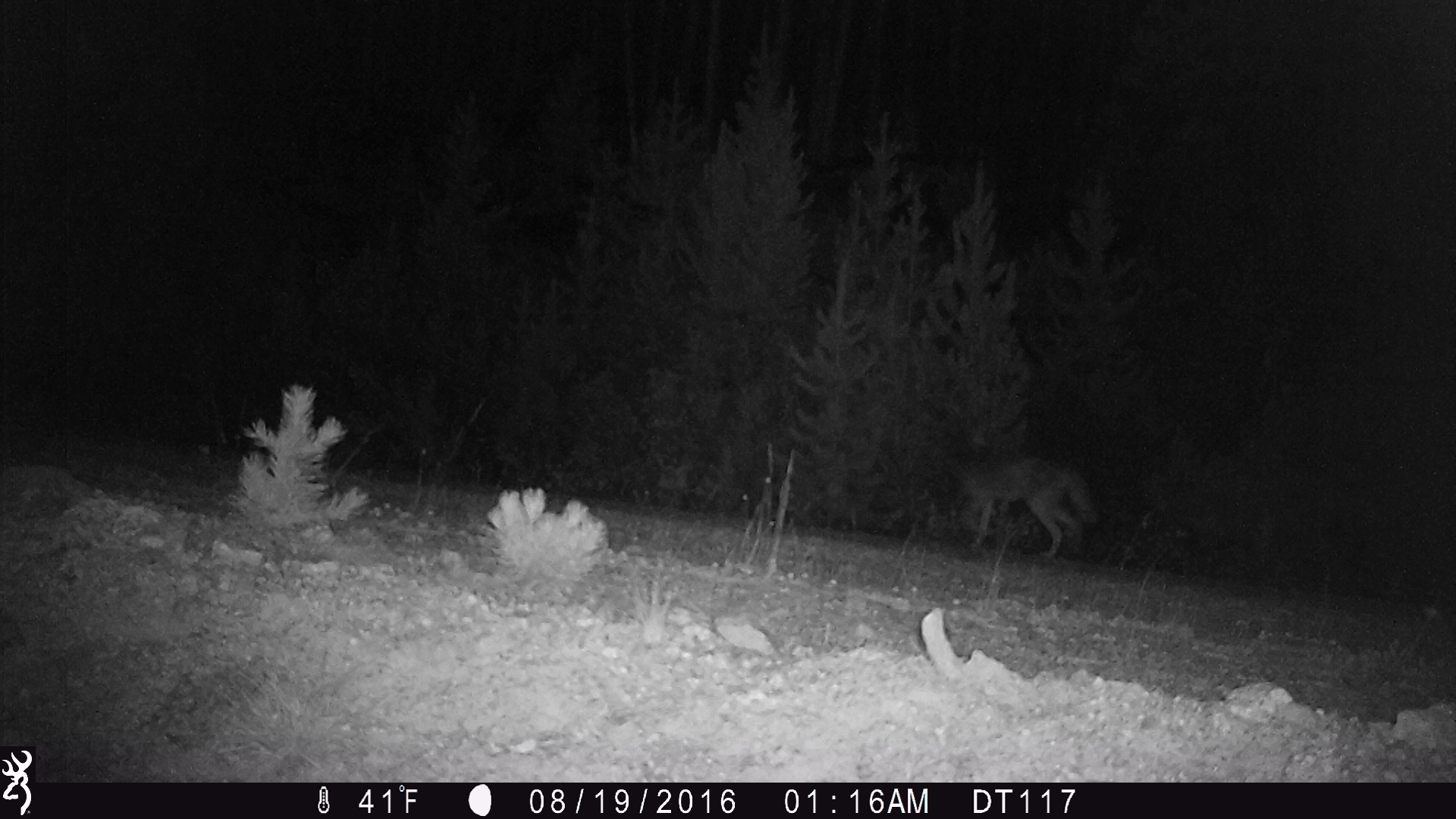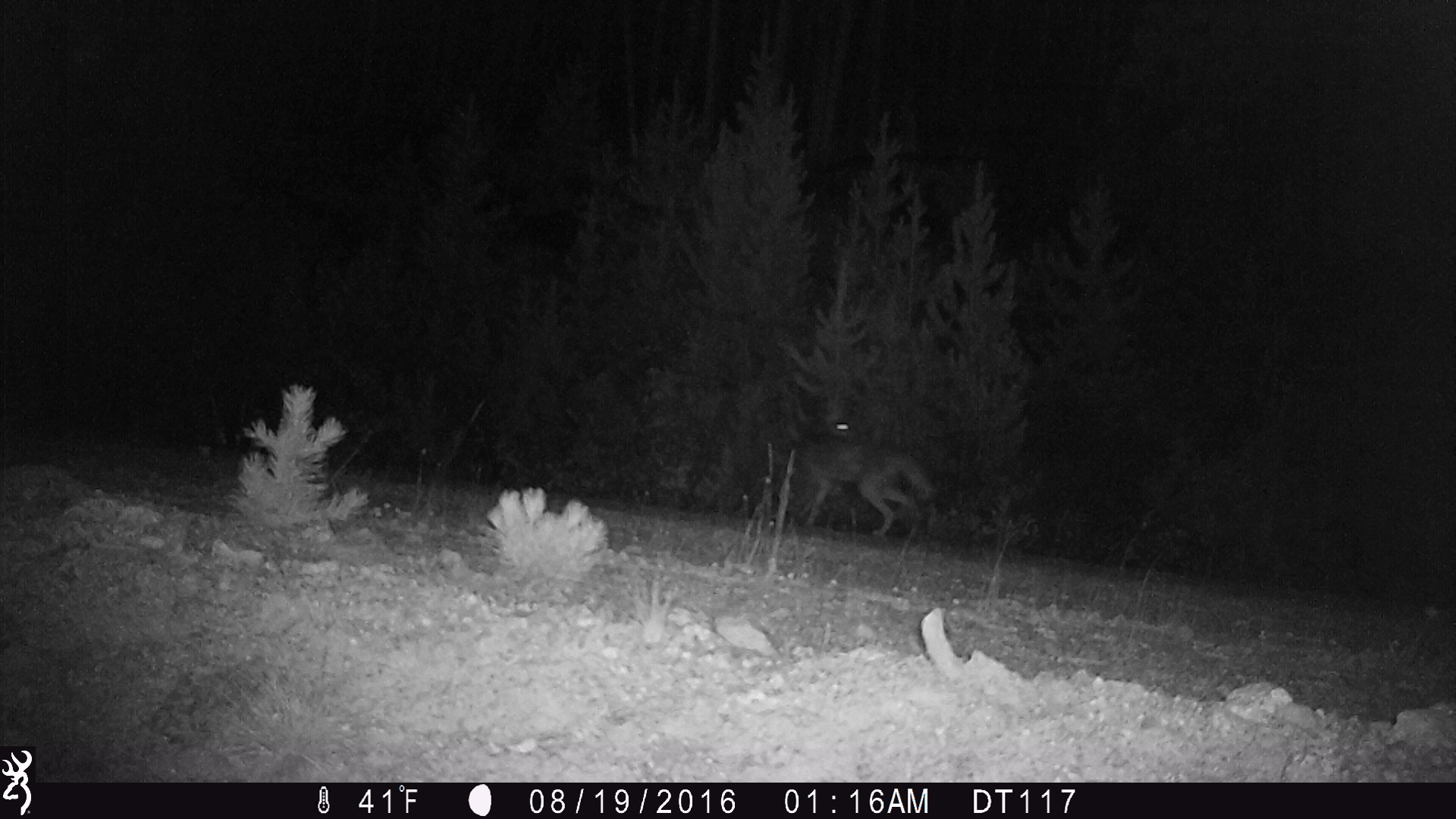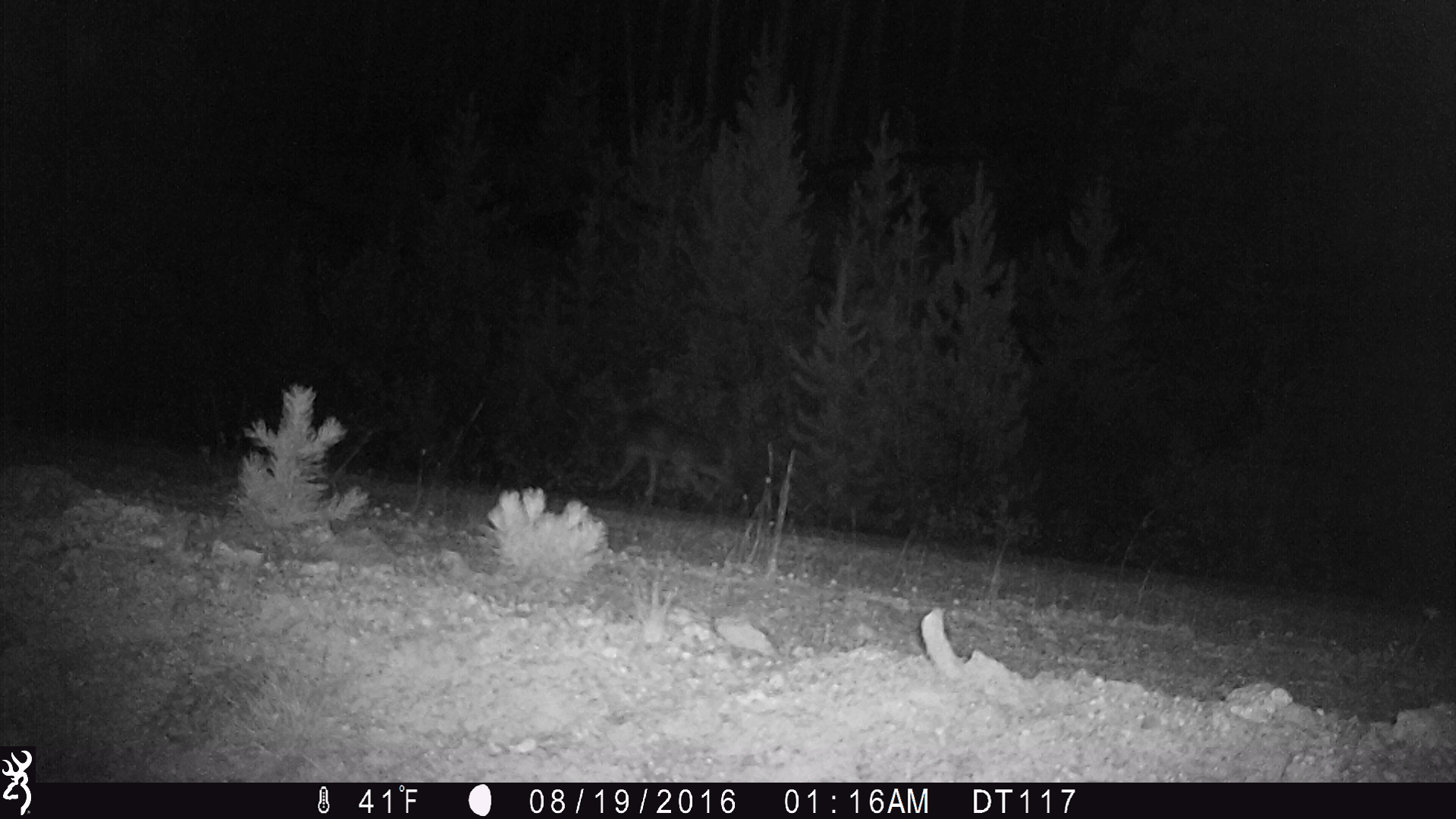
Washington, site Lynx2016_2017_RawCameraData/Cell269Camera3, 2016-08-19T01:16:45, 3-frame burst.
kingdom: Animalia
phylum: Chordata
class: Mammalia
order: Carnivora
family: Canidae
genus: Canis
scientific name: Canis latrans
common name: coyote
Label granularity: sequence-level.